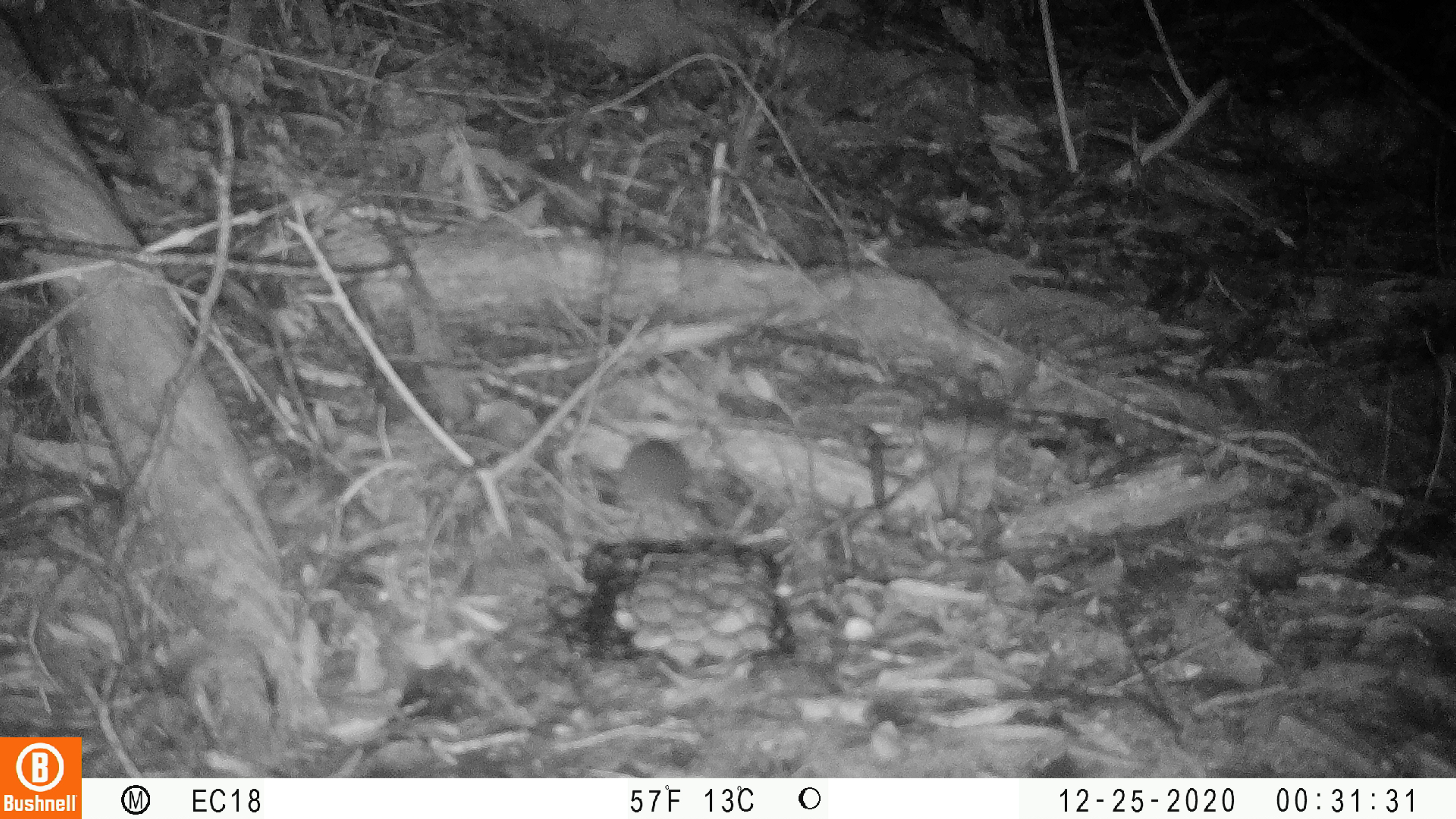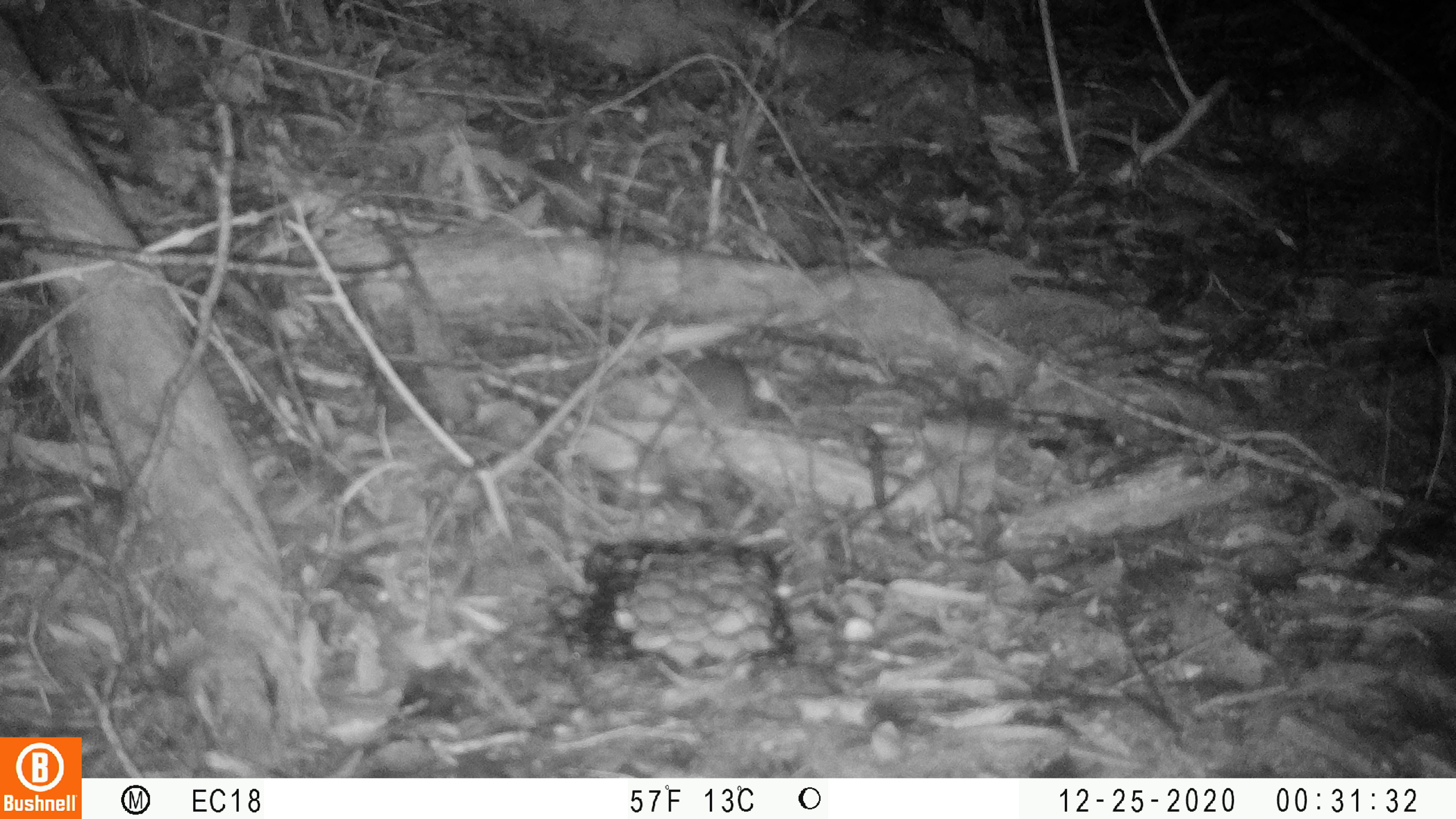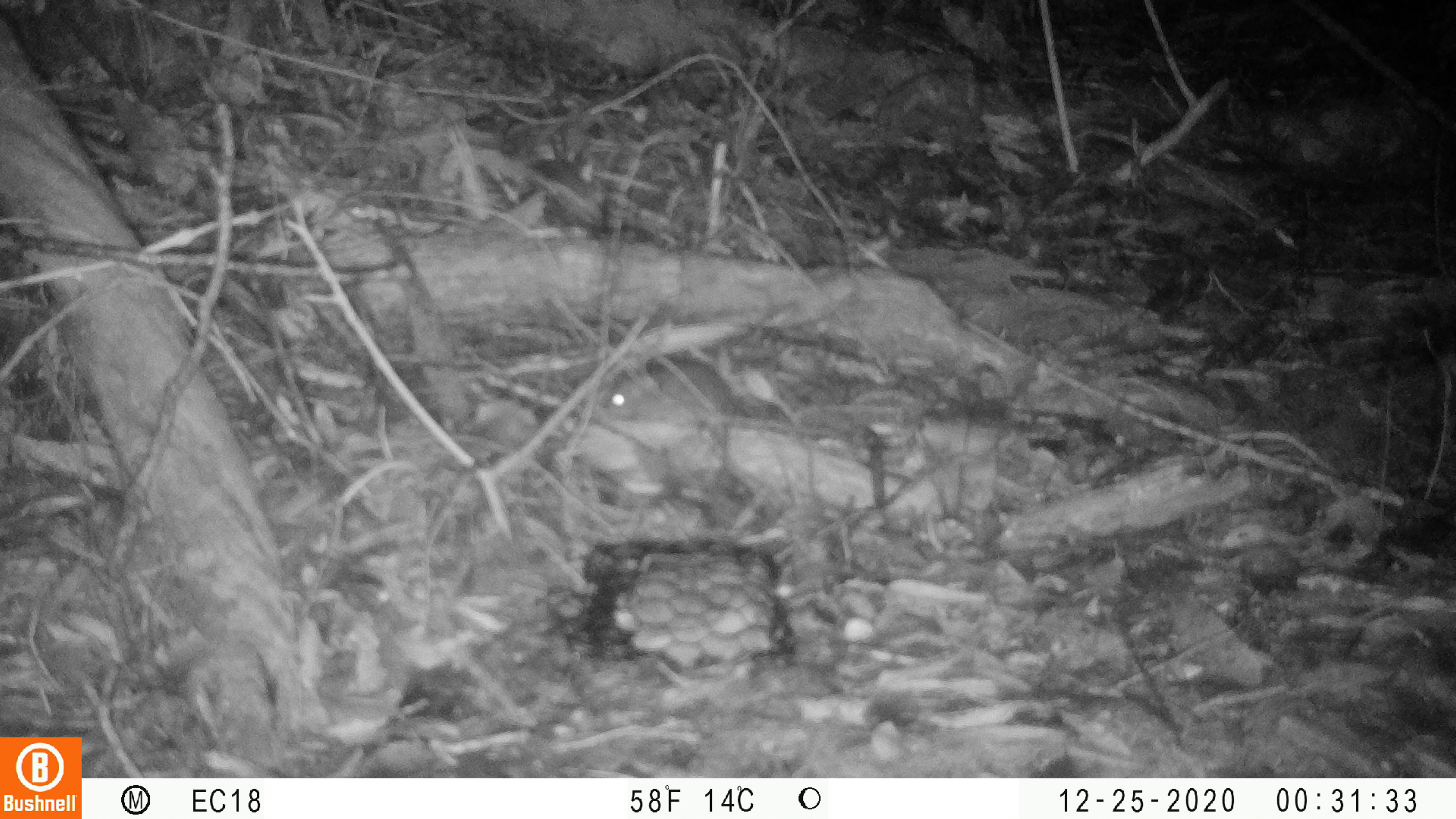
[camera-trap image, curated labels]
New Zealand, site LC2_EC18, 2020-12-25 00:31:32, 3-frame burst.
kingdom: Animalia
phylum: Chordata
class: Mammalia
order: Rodentia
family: Muridae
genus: Mus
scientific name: Mus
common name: mouse